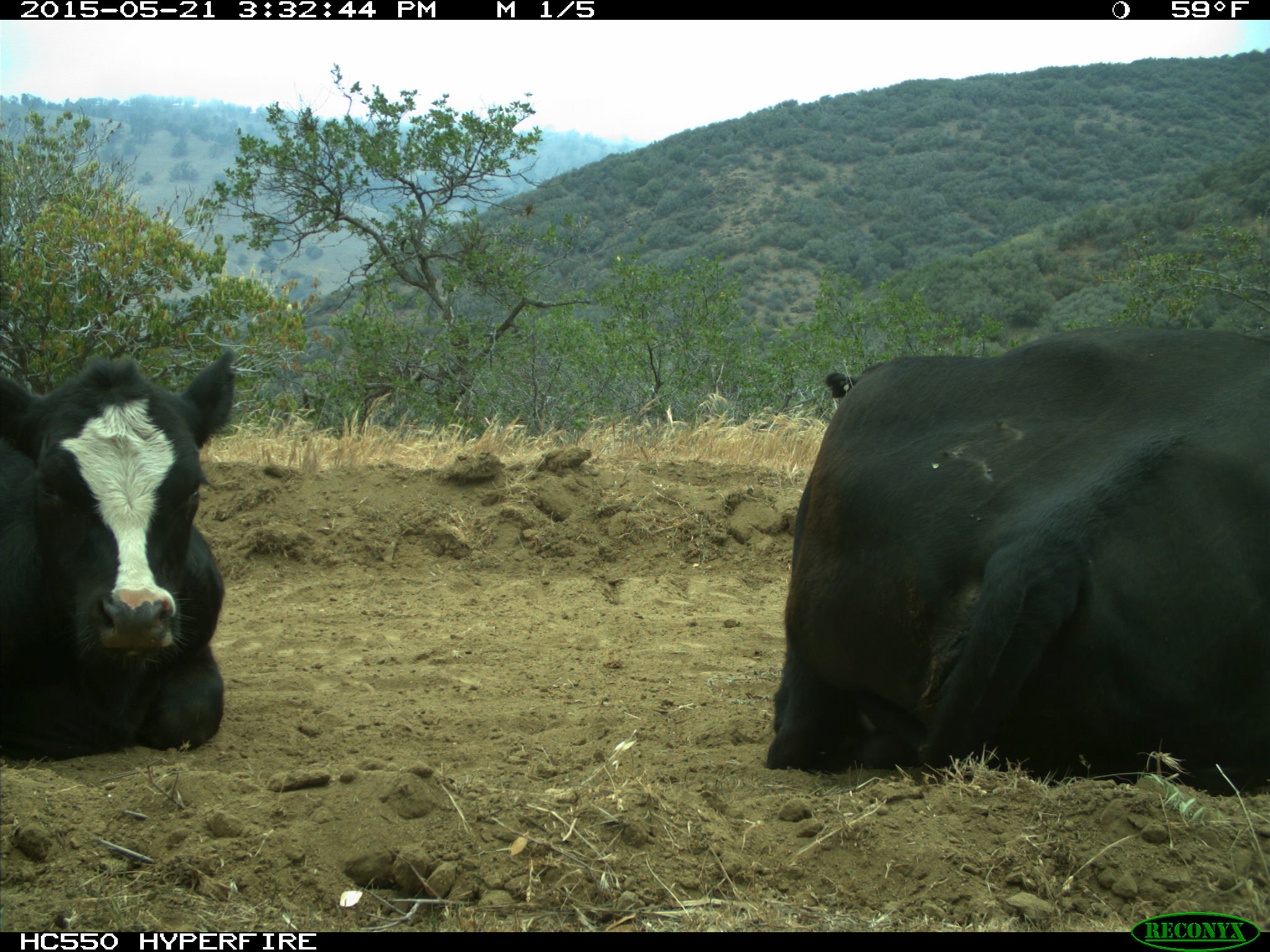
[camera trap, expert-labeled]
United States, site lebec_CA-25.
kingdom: Animalia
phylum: Chordata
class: Mammalia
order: Artiodactyla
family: Bovidae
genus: Bos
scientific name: Bos taurus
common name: domestic cow